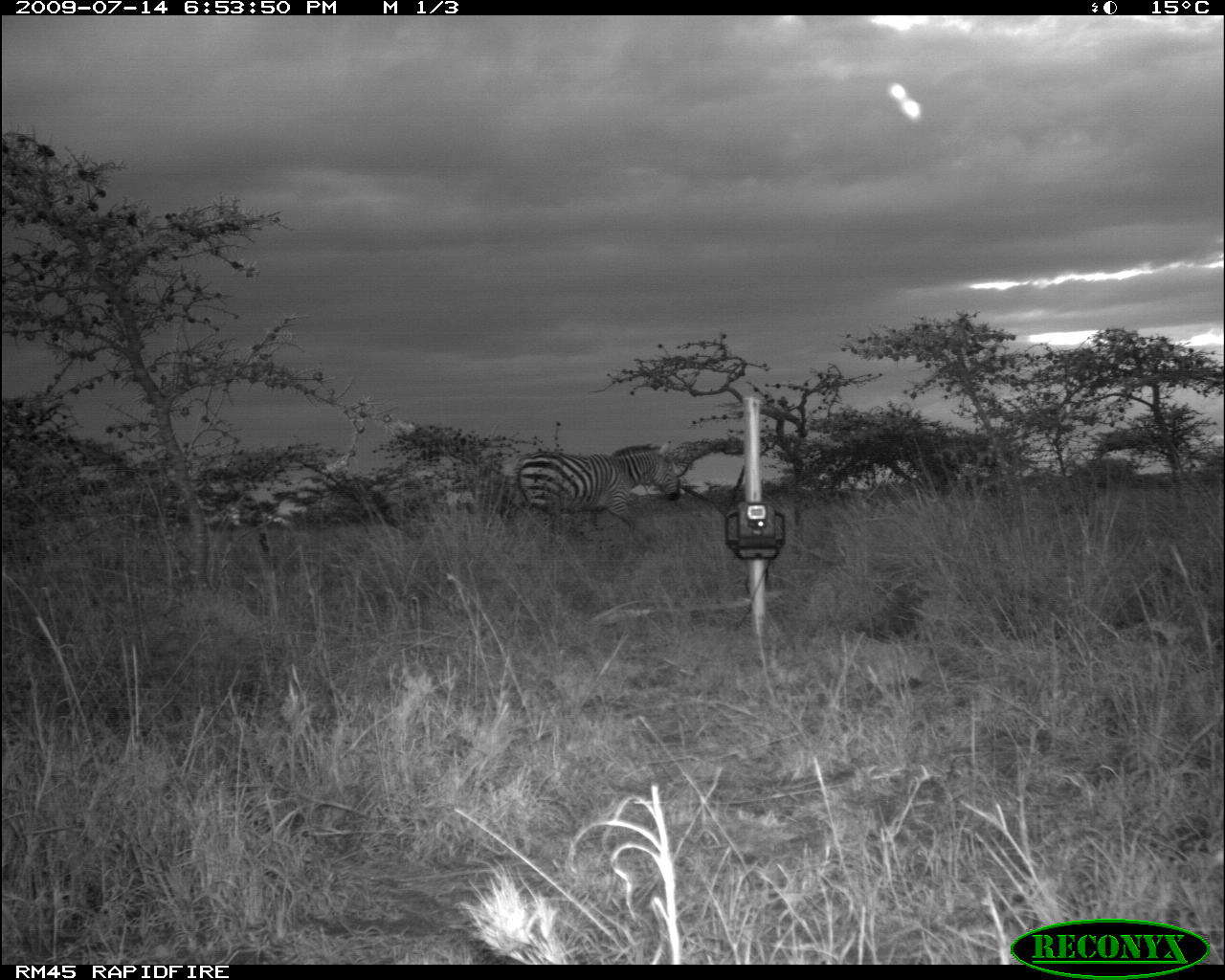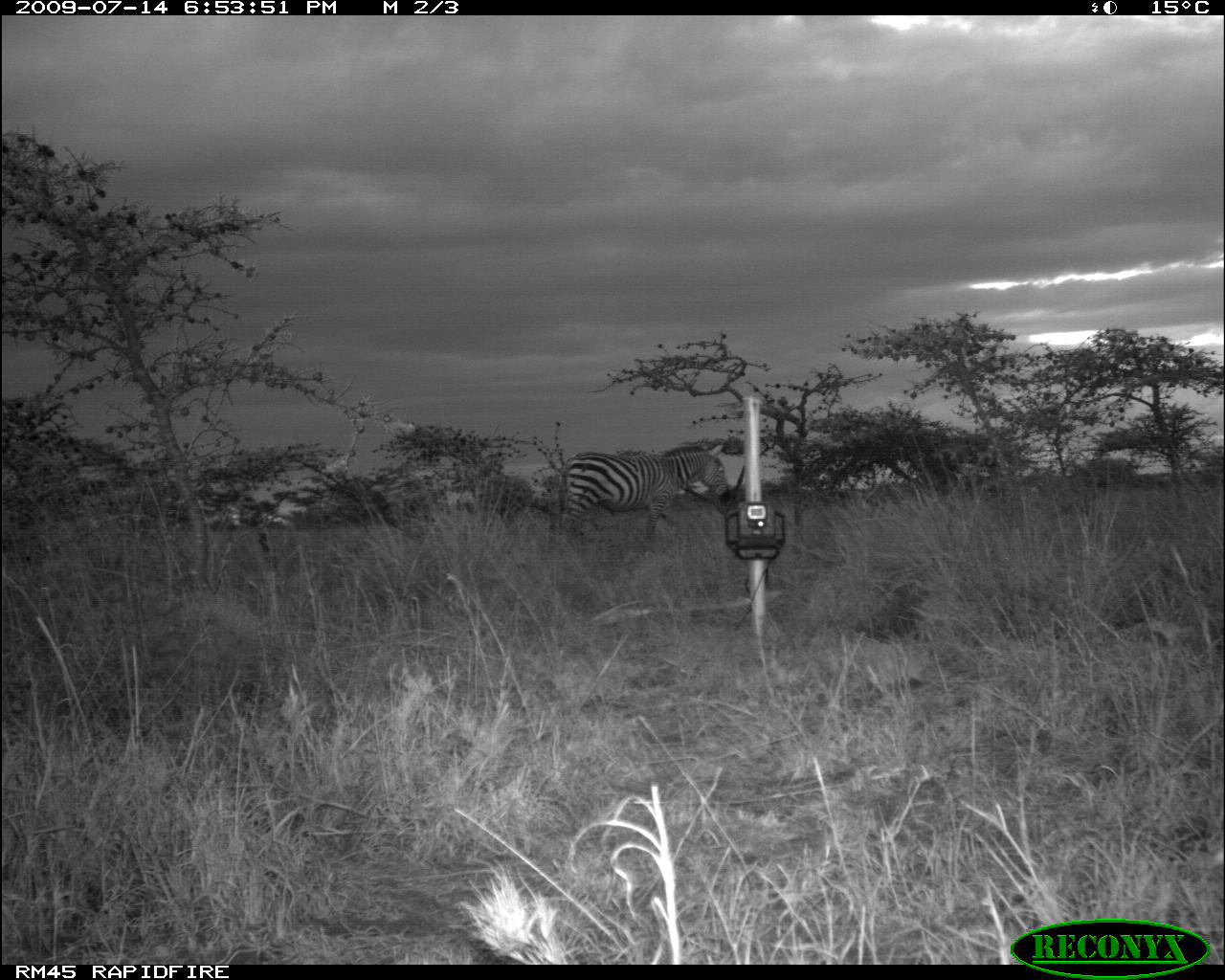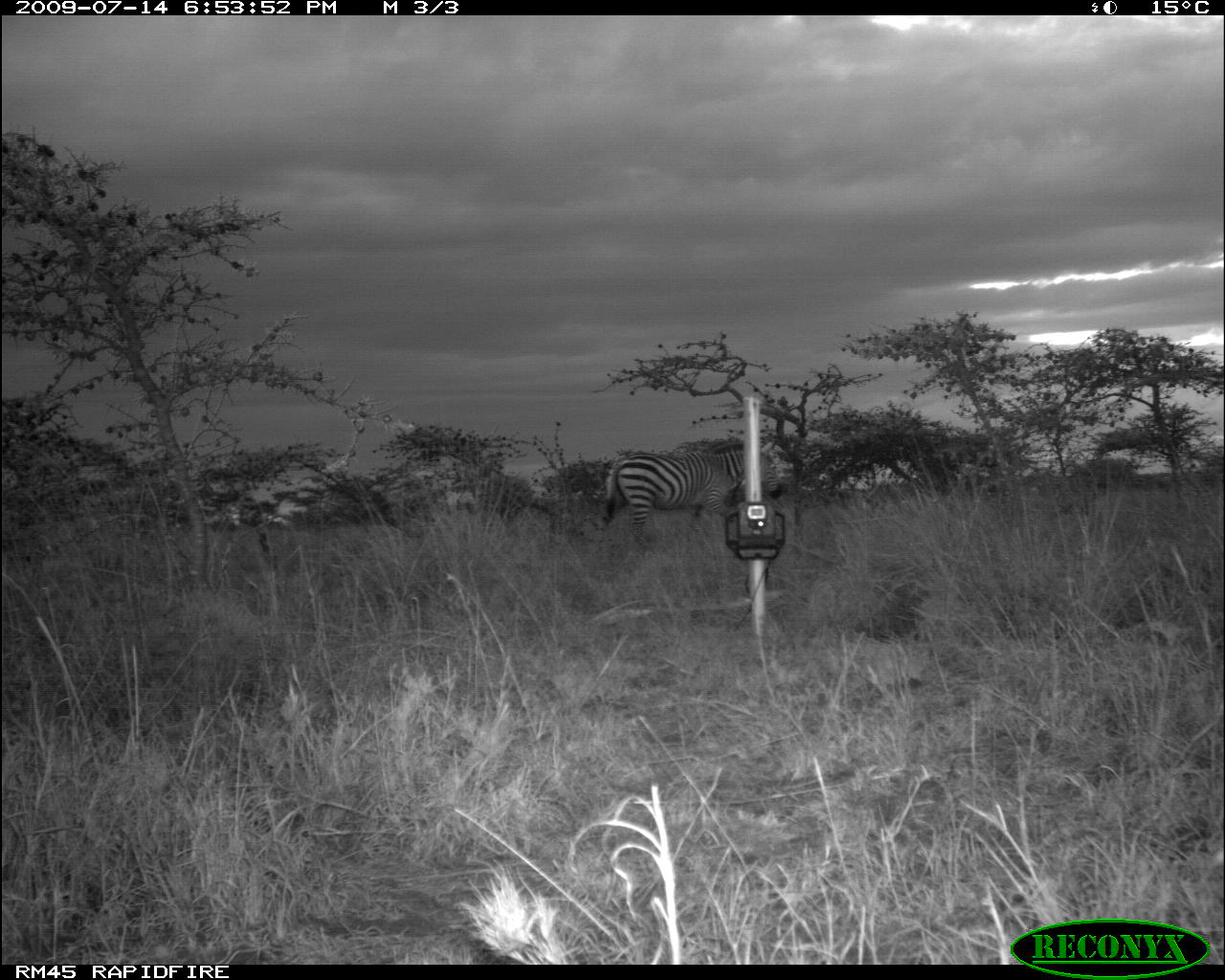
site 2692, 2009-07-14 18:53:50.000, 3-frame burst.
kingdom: Animalia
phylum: Chordata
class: Mammalia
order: Perissodactyla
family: Equidae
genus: Equus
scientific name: Equus quagga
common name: plains zebra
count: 1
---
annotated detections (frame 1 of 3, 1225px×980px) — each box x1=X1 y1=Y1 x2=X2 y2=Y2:
equus quagga: x1=506 y1=439 x2=683 y2=535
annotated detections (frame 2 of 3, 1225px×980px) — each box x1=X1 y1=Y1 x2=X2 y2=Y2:
equus quagga: x1=559 y1=445 x2=730 y2=542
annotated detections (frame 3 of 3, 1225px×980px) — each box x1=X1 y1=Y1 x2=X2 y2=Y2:
equus quagga: x1=605 y1=439 x2=784 y2=547